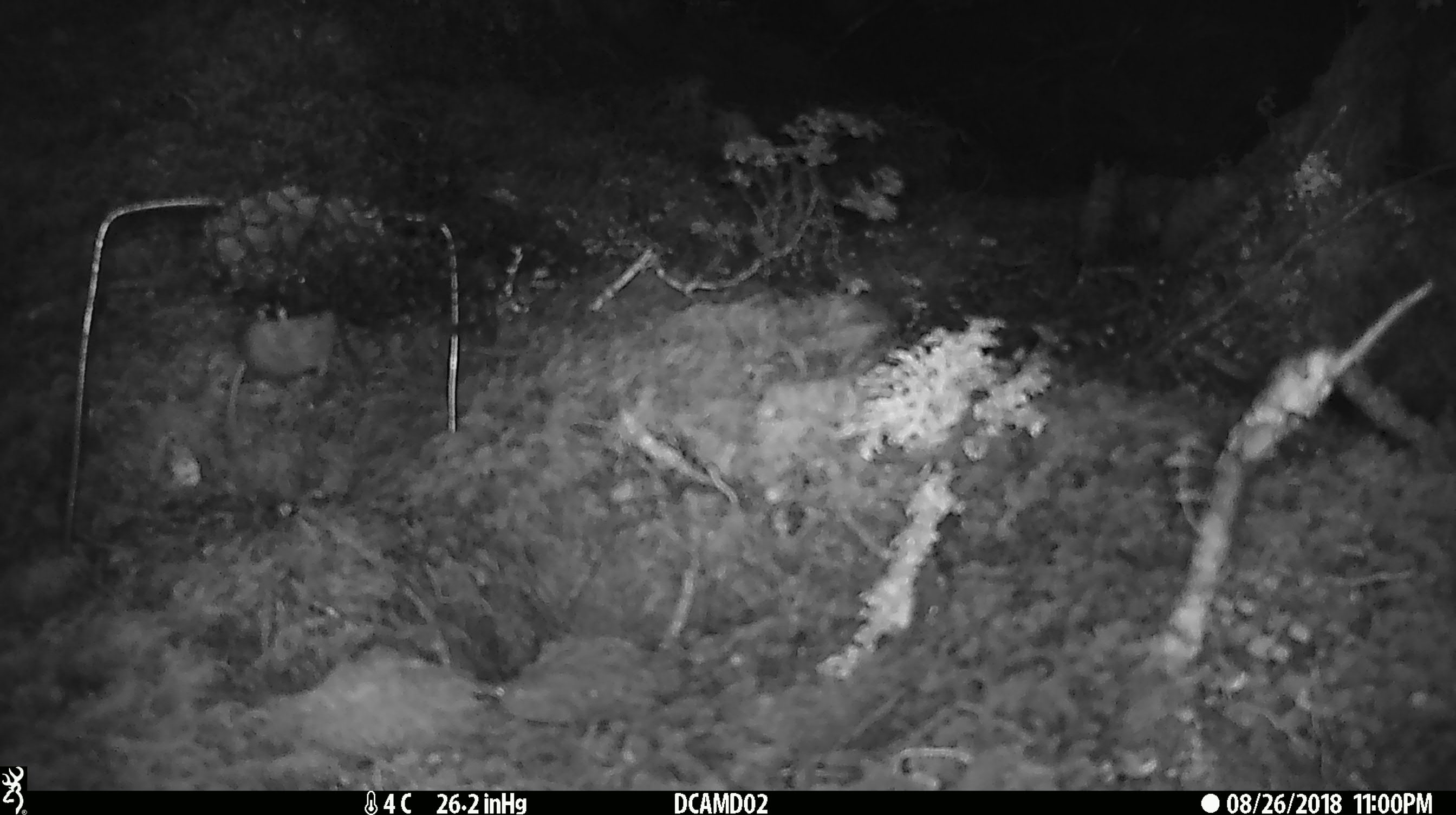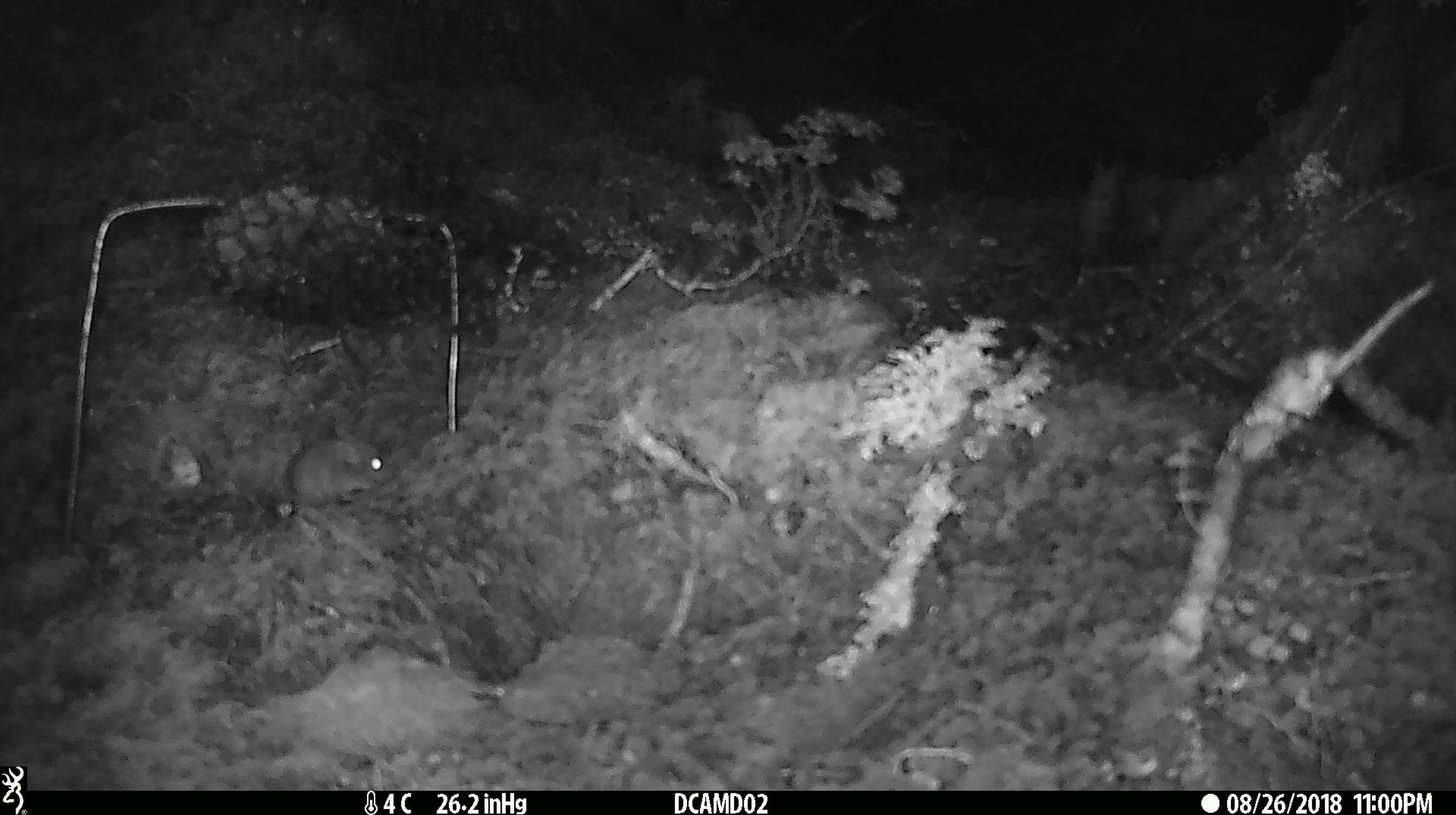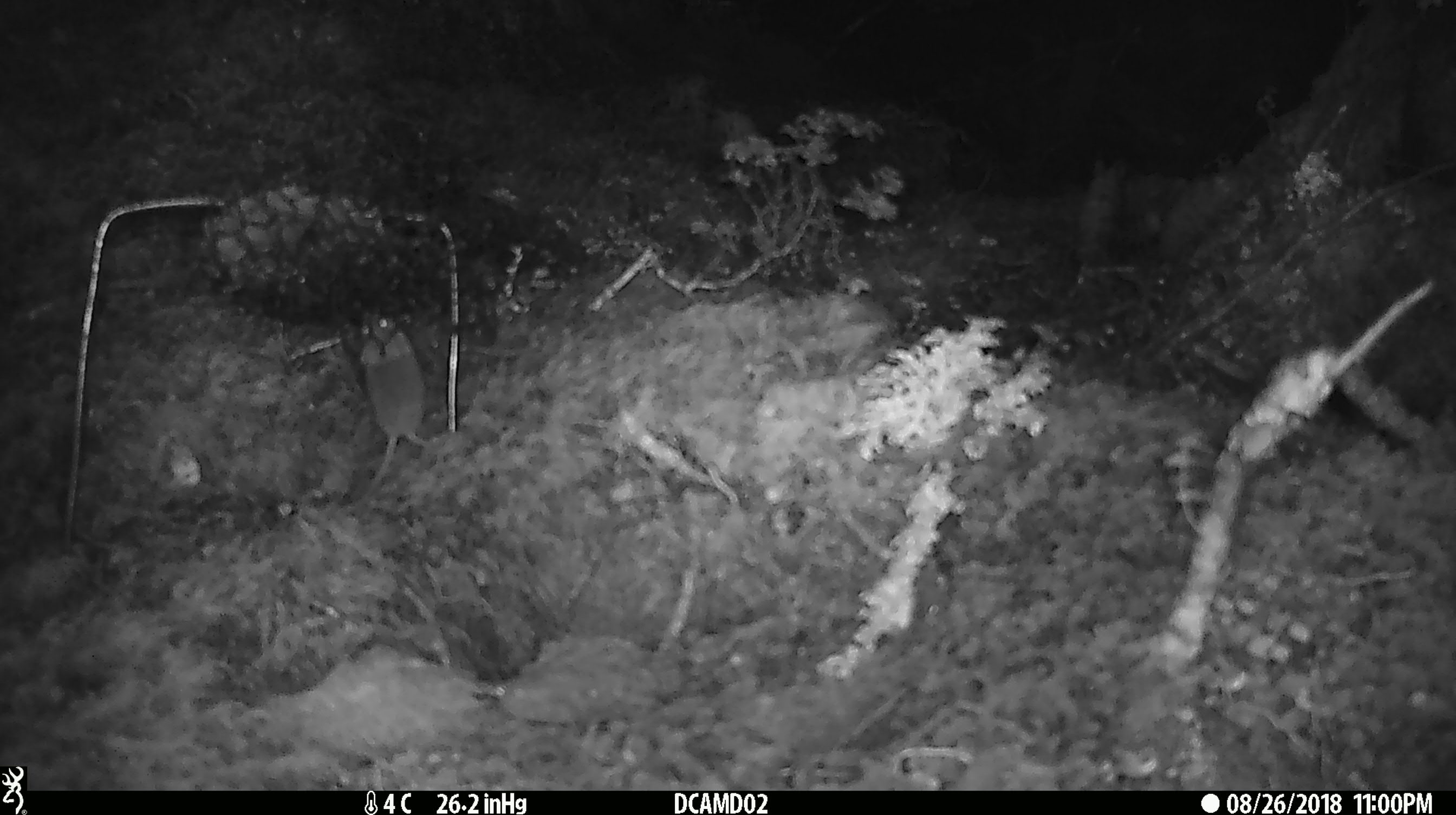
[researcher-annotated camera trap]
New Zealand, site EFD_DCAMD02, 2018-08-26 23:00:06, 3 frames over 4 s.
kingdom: Animalia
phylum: Chordata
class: Mammalia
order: Rodentia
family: Muridae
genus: Mus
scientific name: Mus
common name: mouse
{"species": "mouse (Mus)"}